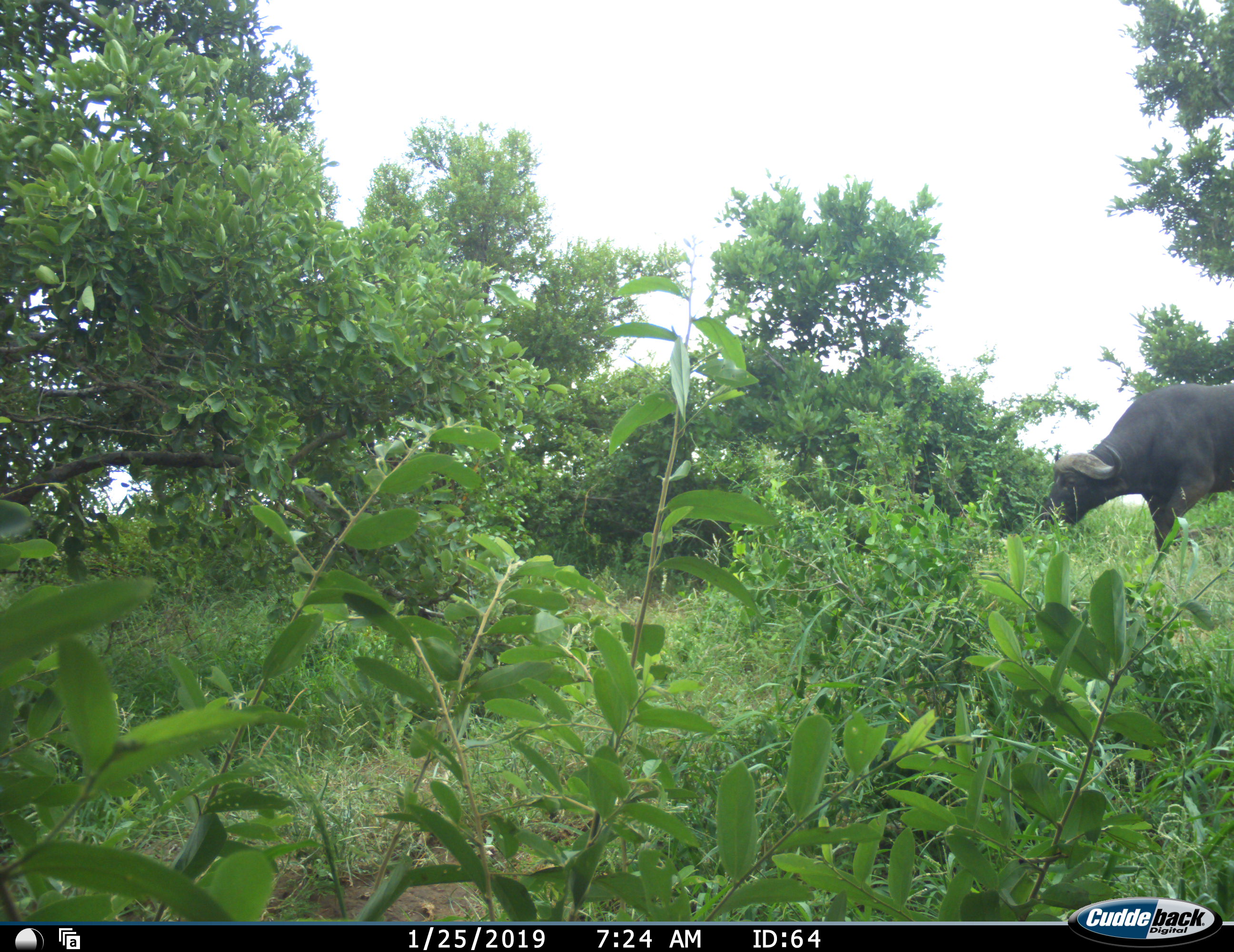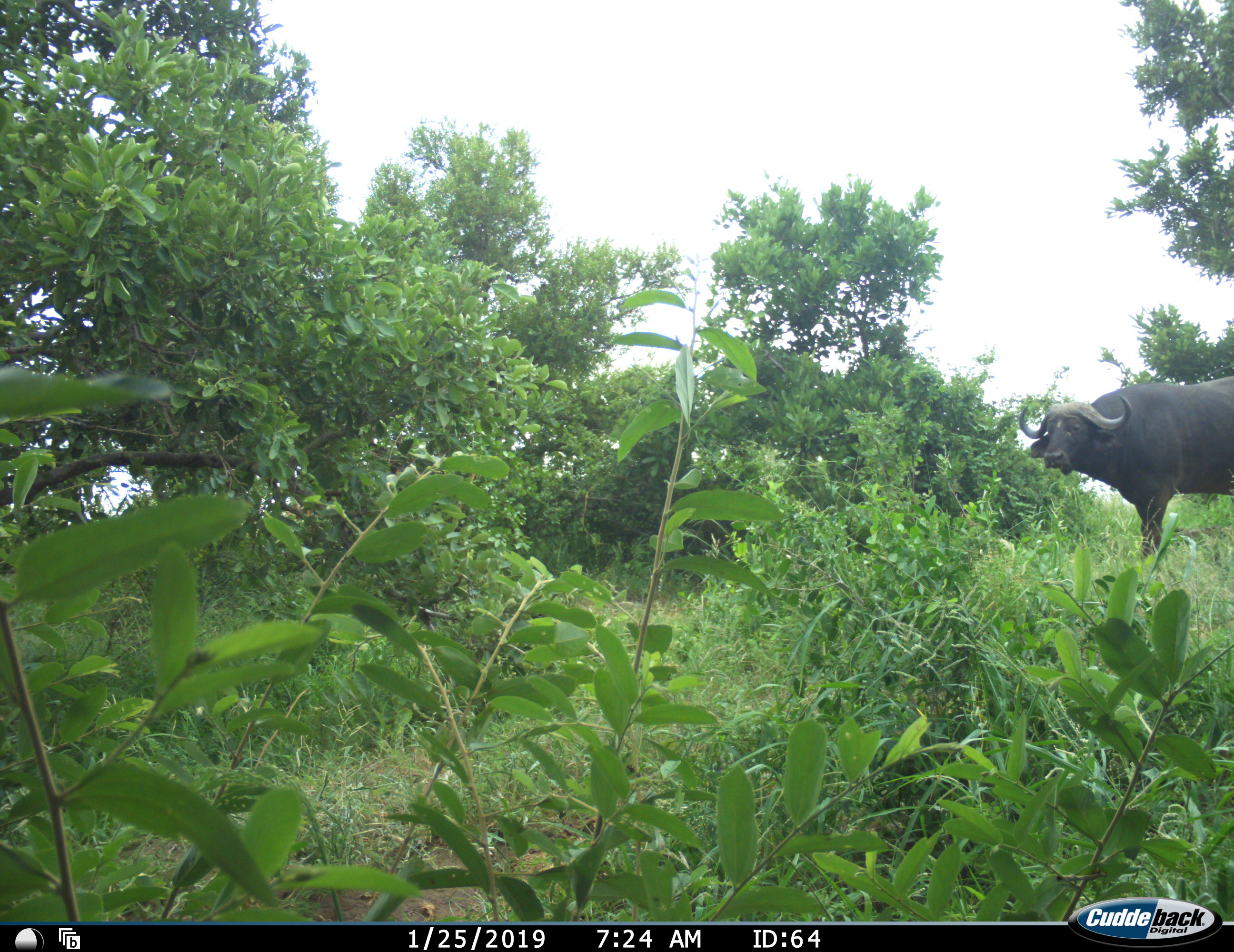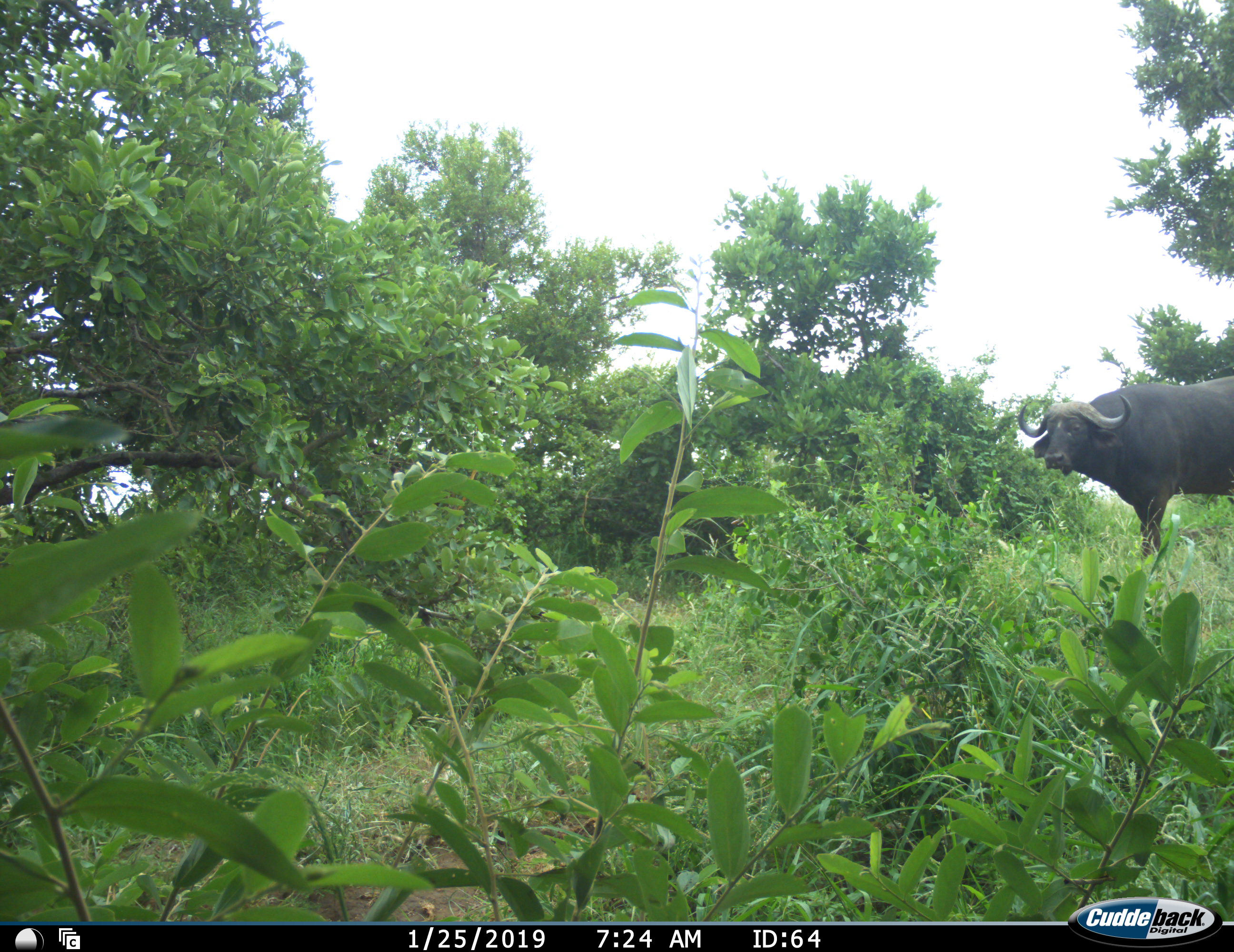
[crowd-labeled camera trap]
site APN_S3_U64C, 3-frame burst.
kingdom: Animalia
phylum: Chordata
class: Mammalia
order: Artiodactyla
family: Bovidae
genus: Syncerus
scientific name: Syncerus caffer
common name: african buffalo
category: buffalo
Buffalo (african buffalo) (Syncerus caffer), count 1. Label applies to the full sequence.